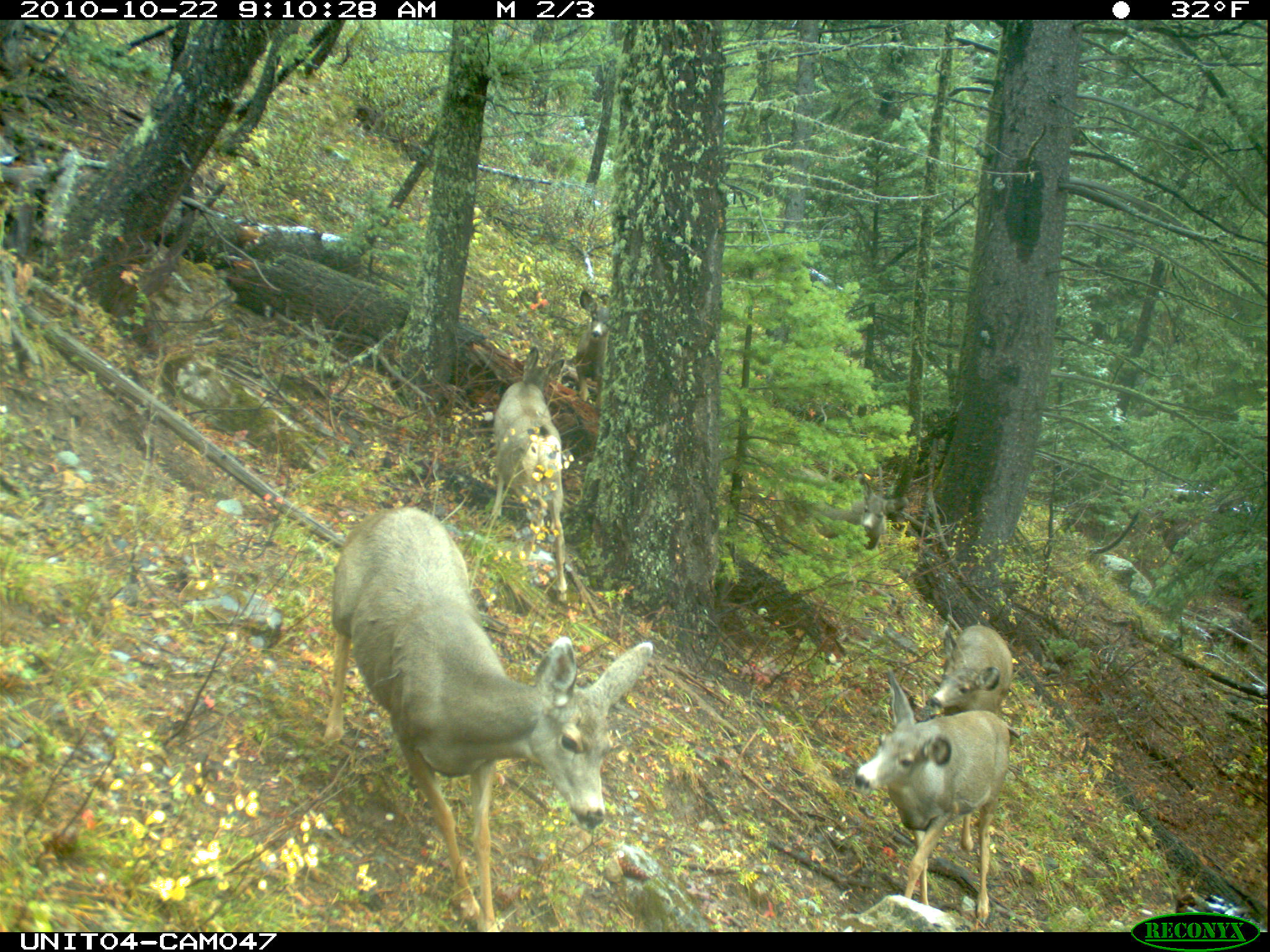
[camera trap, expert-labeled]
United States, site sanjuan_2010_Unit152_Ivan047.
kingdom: Animalia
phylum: Chordata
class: Mammalia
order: Artiodactyla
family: Cervidae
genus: Odocoileus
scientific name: Odocoileus hemionus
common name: mule deer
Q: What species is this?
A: Odocoileus hemionus (mule deer).